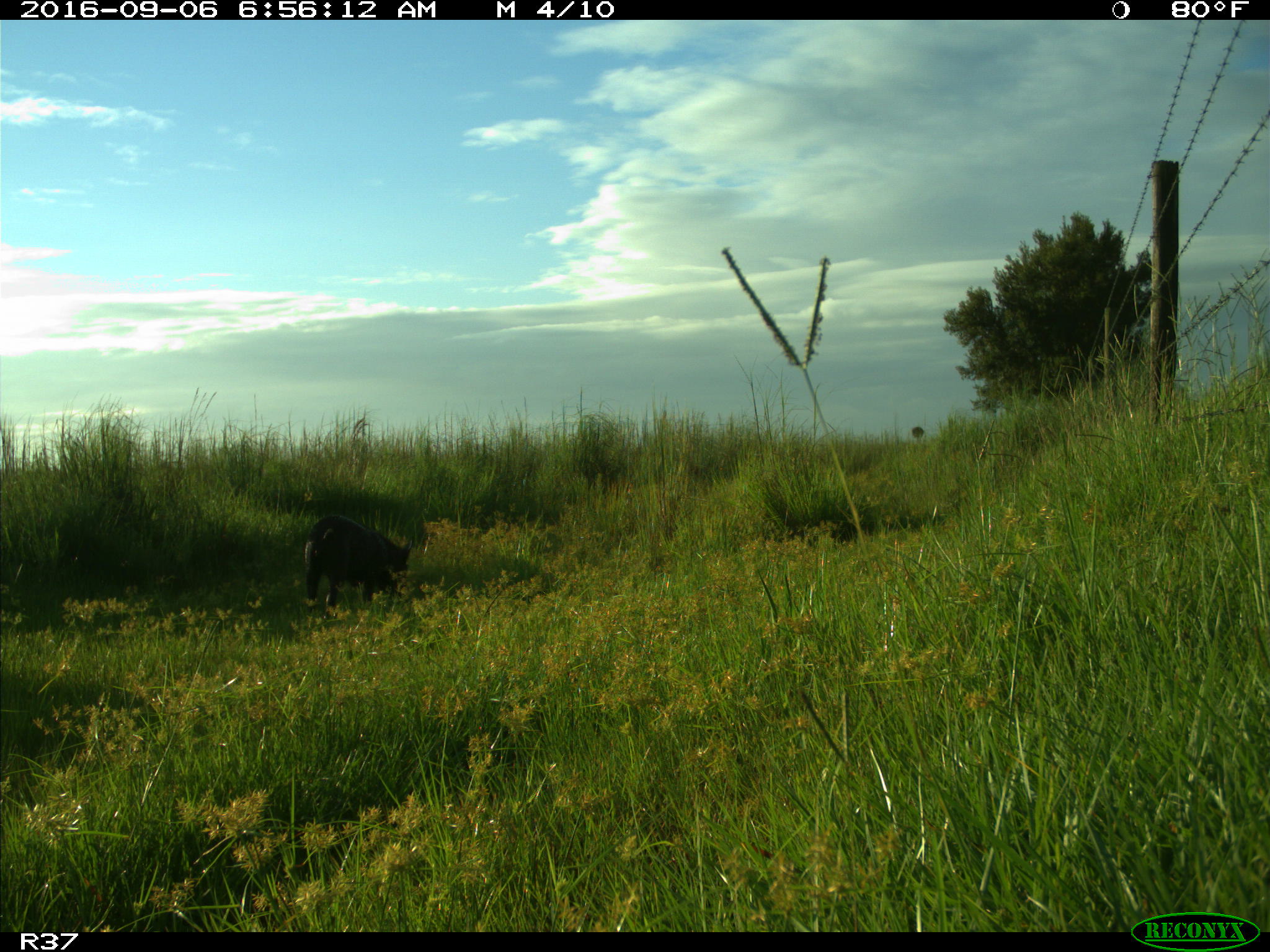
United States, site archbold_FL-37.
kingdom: Animalia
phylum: Chordata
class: Mammalia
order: Artiodactyla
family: Suidae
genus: Sus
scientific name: Sus scrofa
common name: wild boar